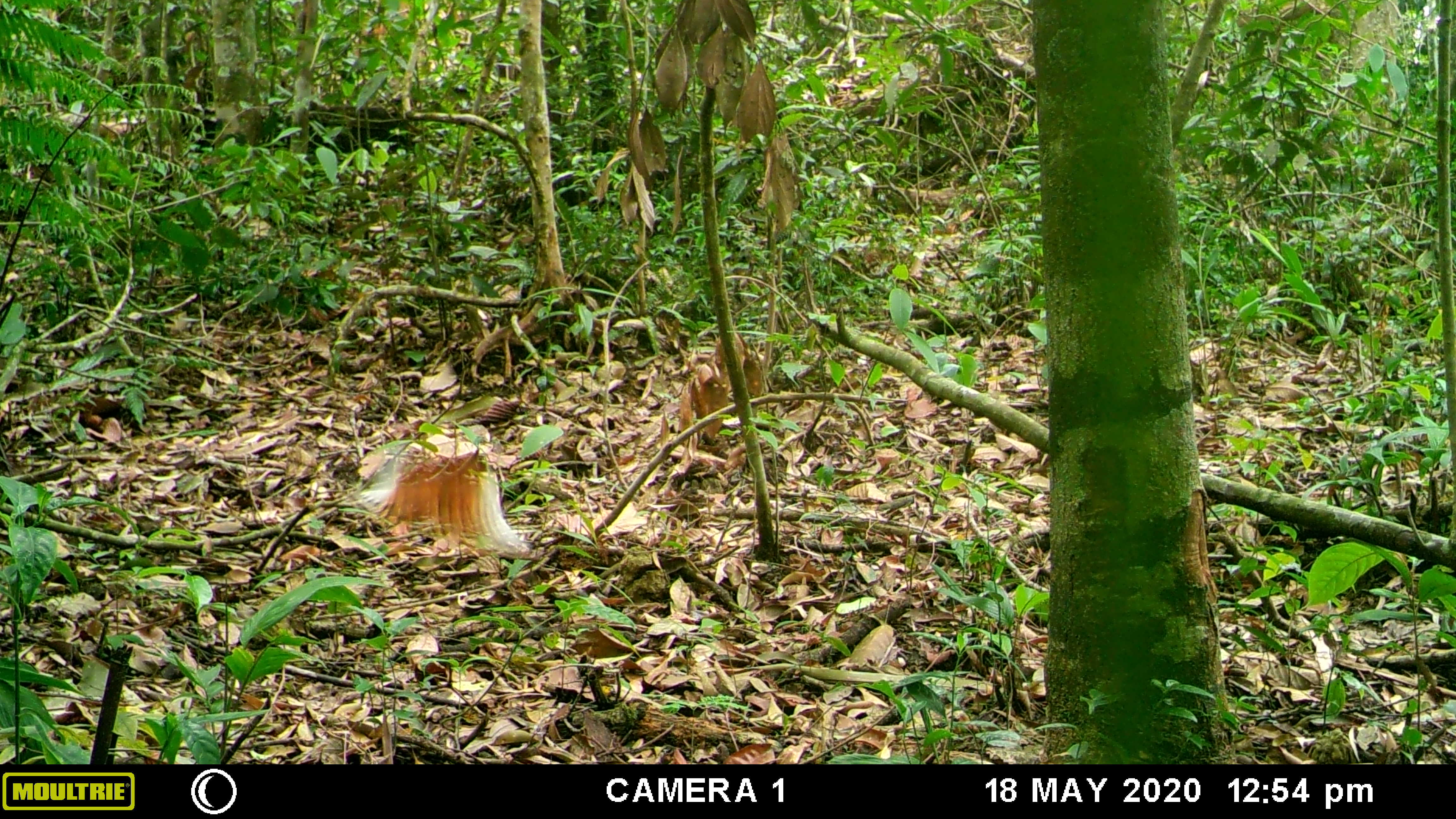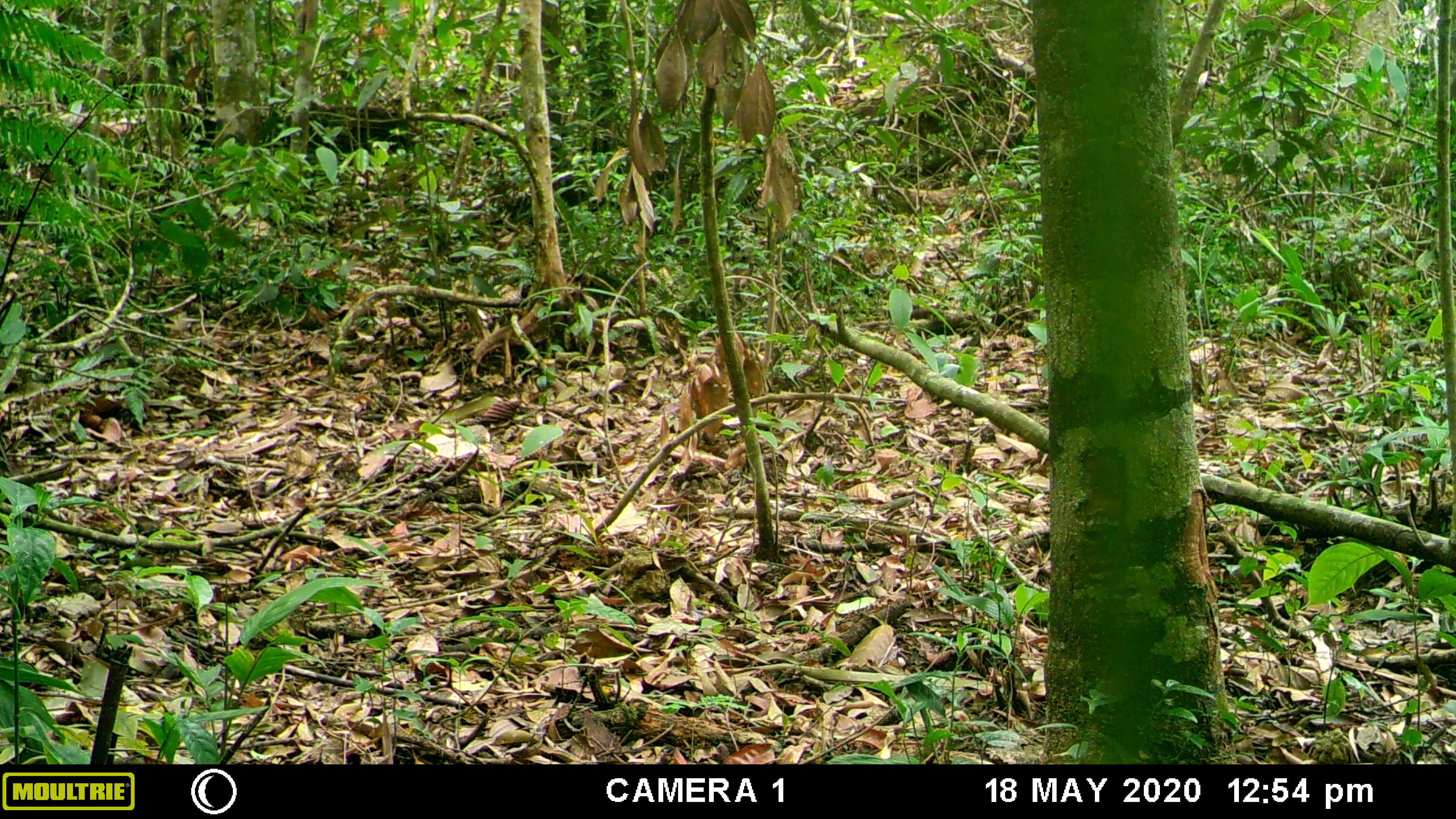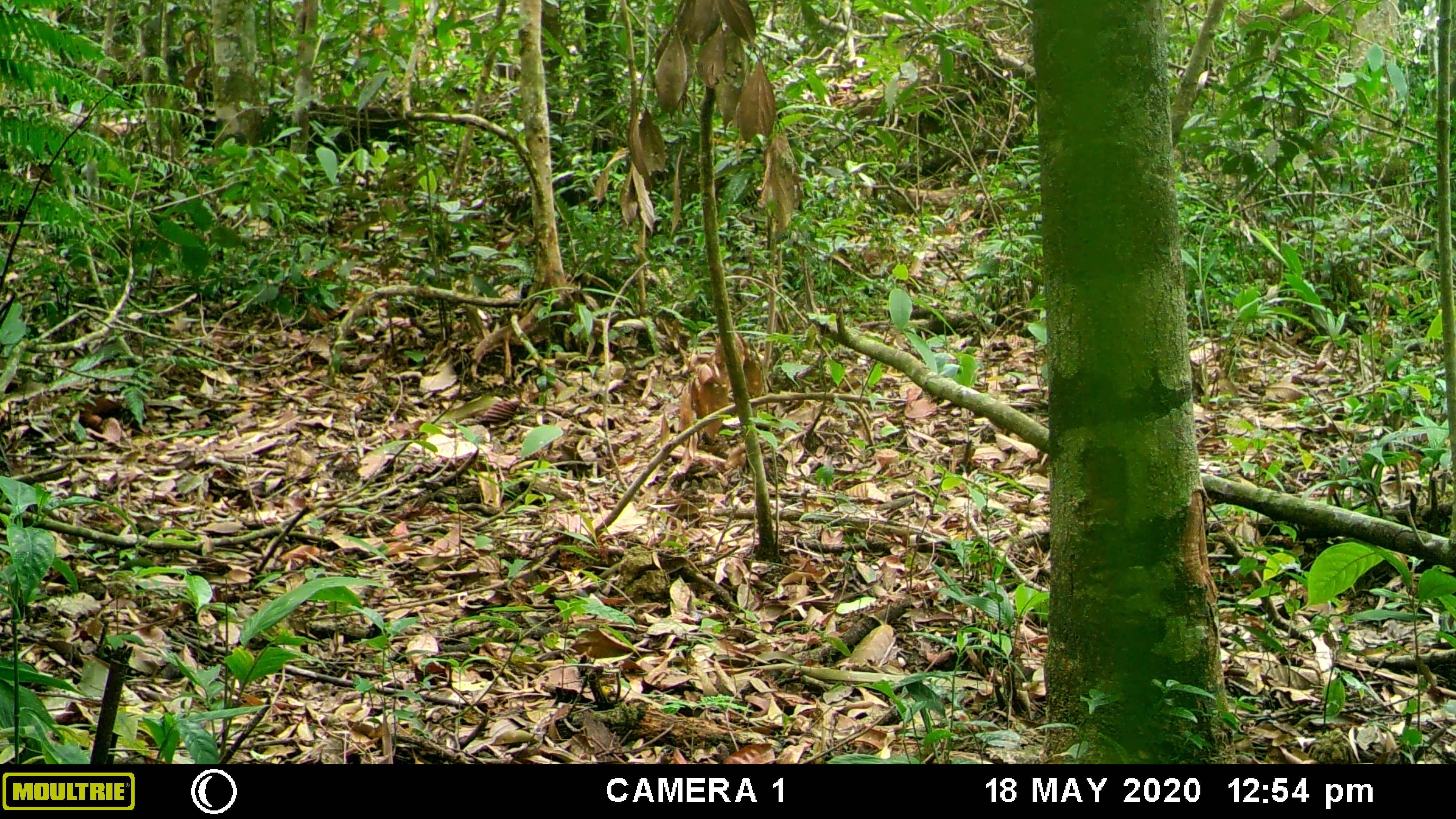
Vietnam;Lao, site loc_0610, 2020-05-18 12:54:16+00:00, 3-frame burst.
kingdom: Animalia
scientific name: Animalia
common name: animal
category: unidentified animal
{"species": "unidentified animal (animal) (Animalia)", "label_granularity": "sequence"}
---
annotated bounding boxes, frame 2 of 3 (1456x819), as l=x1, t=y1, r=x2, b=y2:
unidentified animal: l=259, t=100, r=417, b=155